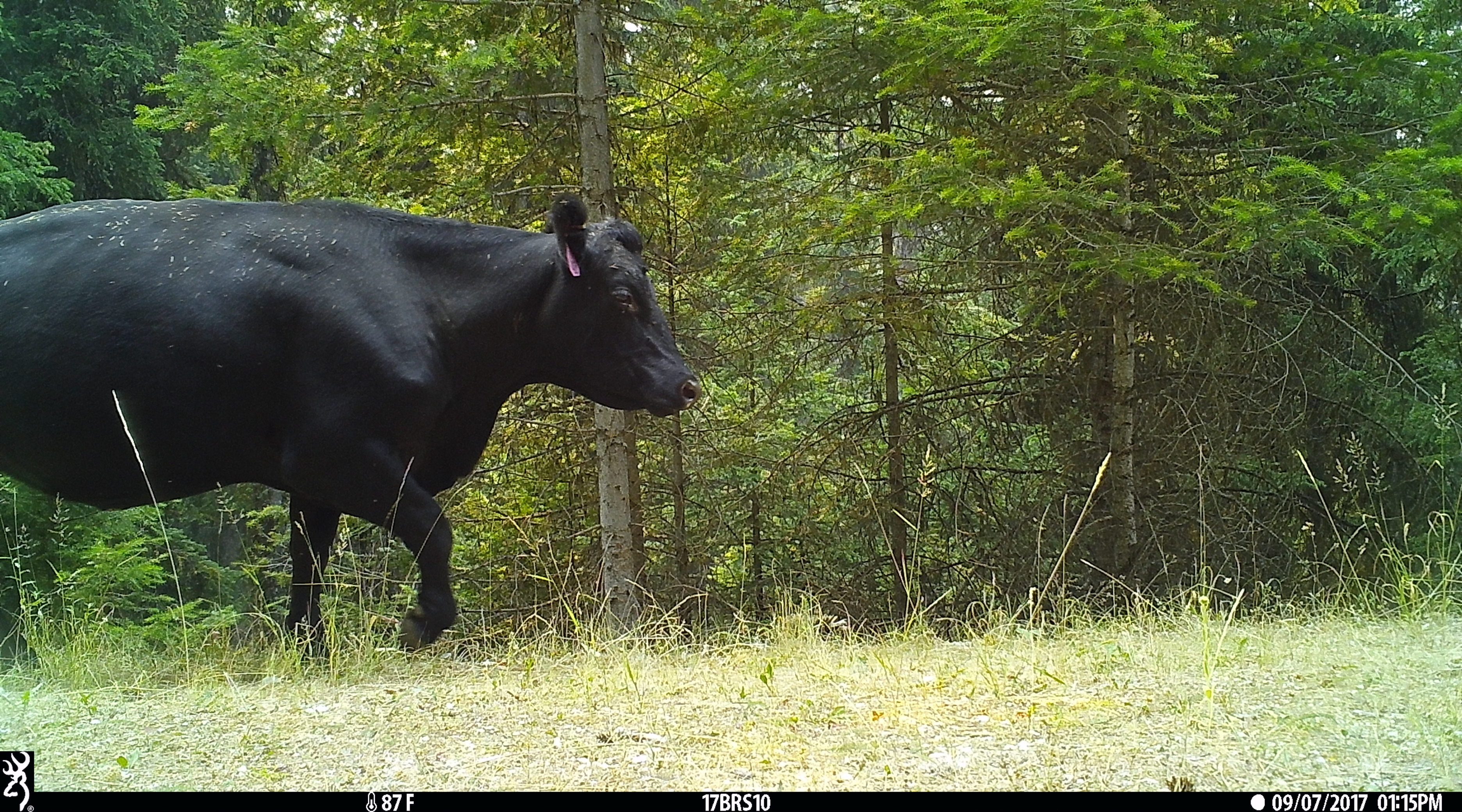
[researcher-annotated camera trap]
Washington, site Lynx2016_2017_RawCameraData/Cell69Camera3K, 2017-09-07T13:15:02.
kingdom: Animalia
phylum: Chordata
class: Mammalia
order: Artiodactyla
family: Bovidae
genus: Bos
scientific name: Bos taurus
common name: domestic cattle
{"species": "domestic cattle (Bos taurus)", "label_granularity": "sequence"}